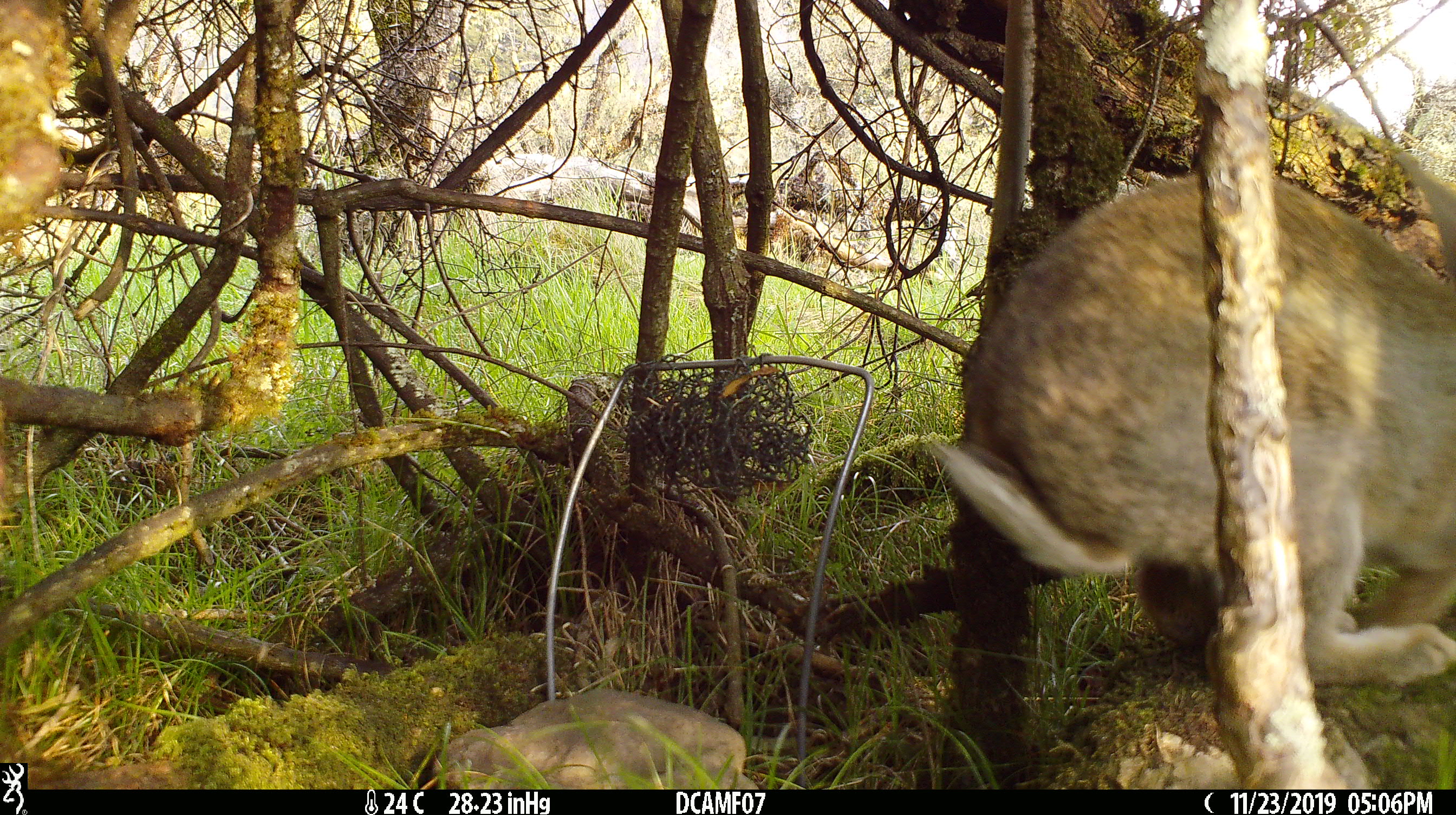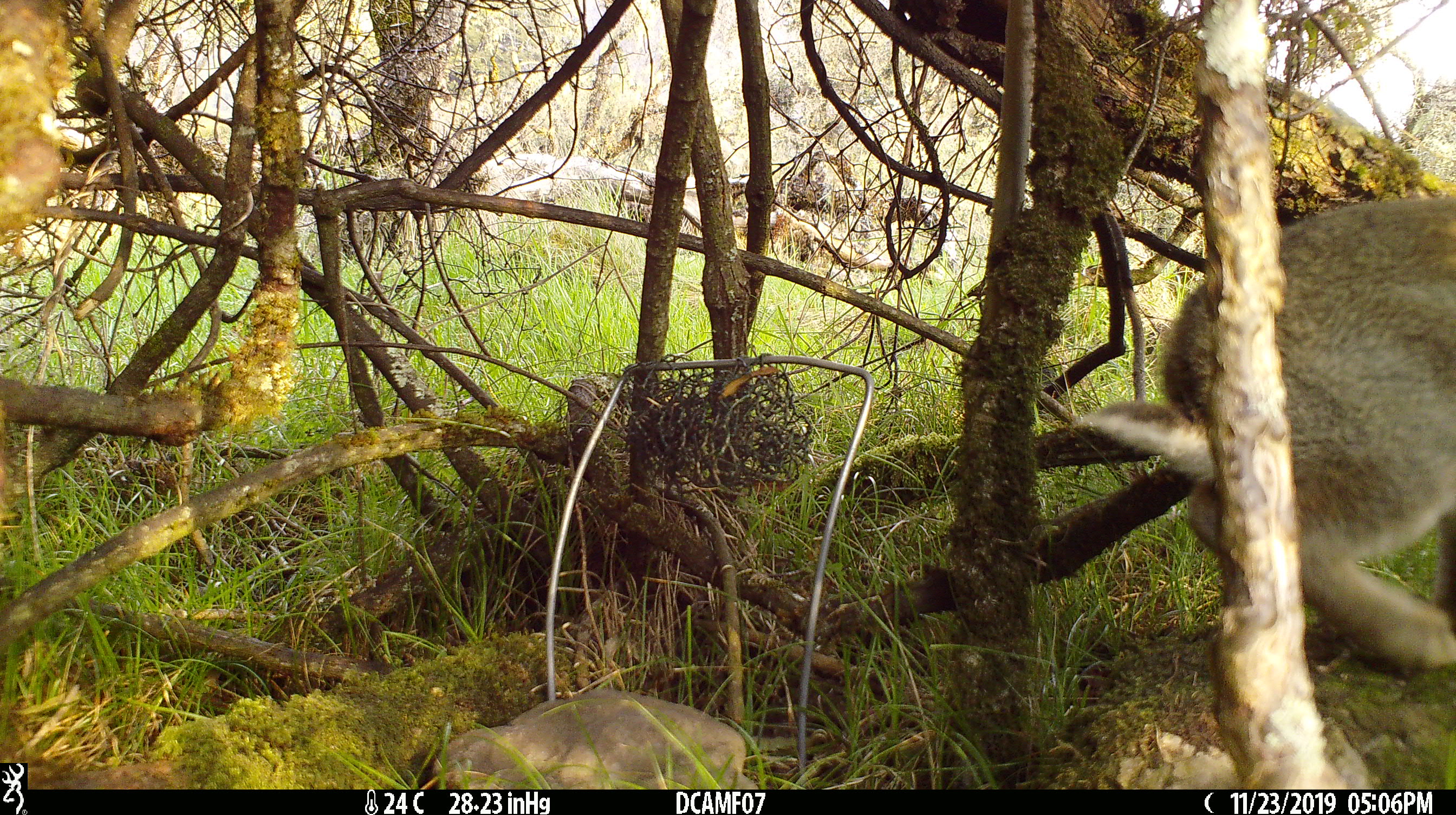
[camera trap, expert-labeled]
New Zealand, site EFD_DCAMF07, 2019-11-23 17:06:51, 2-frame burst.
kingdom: Animalia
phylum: Chordata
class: Mammalia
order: Lagomorpha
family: Leporidae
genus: Oryctolagus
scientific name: Oryctolagus cuniculus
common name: european rabbit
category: rabbit